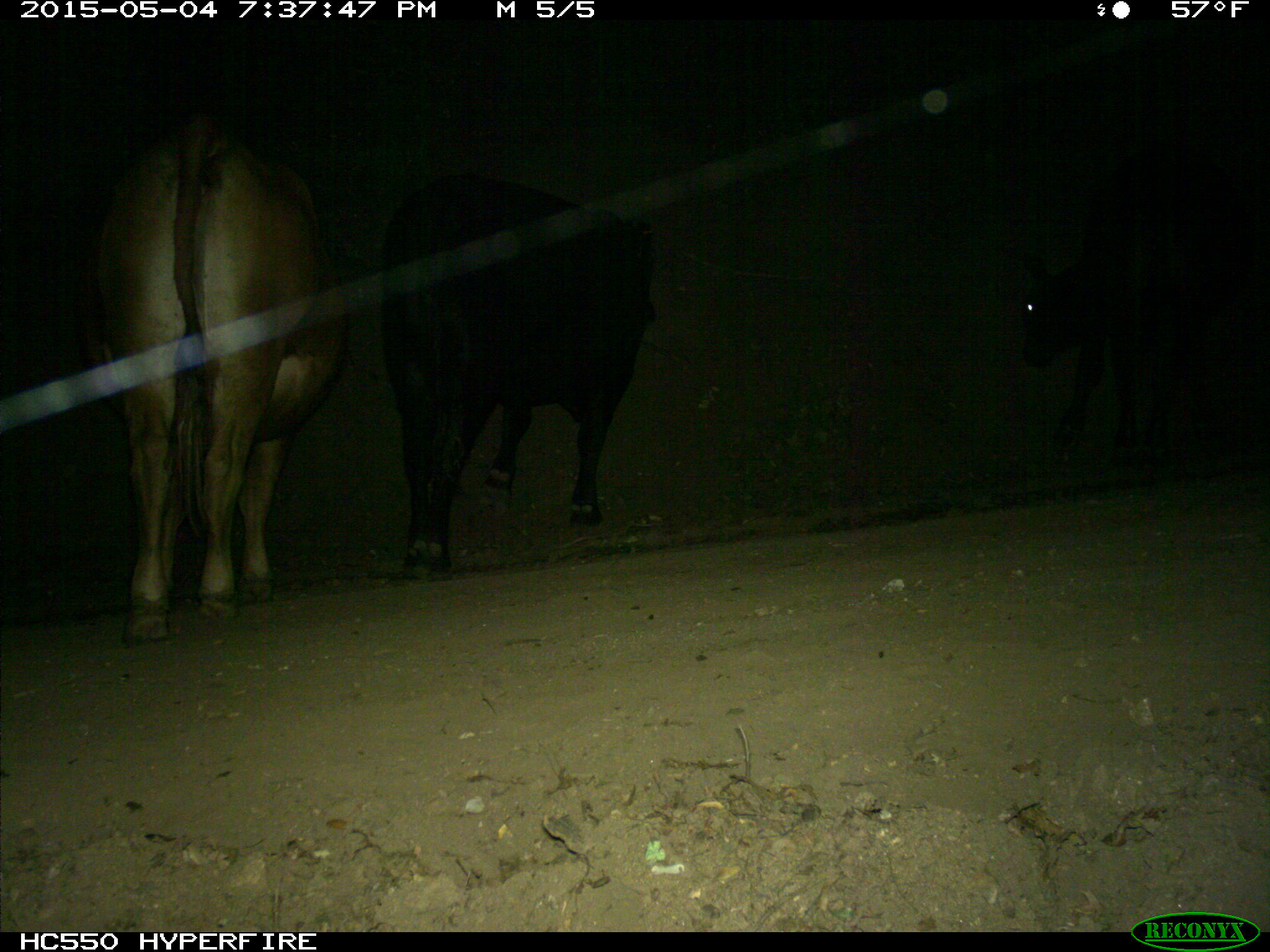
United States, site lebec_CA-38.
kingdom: Animalia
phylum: Chordata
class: Mammalia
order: Artiodactyla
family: Bovidae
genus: Bos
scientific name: Bos taurus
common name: domestic cow